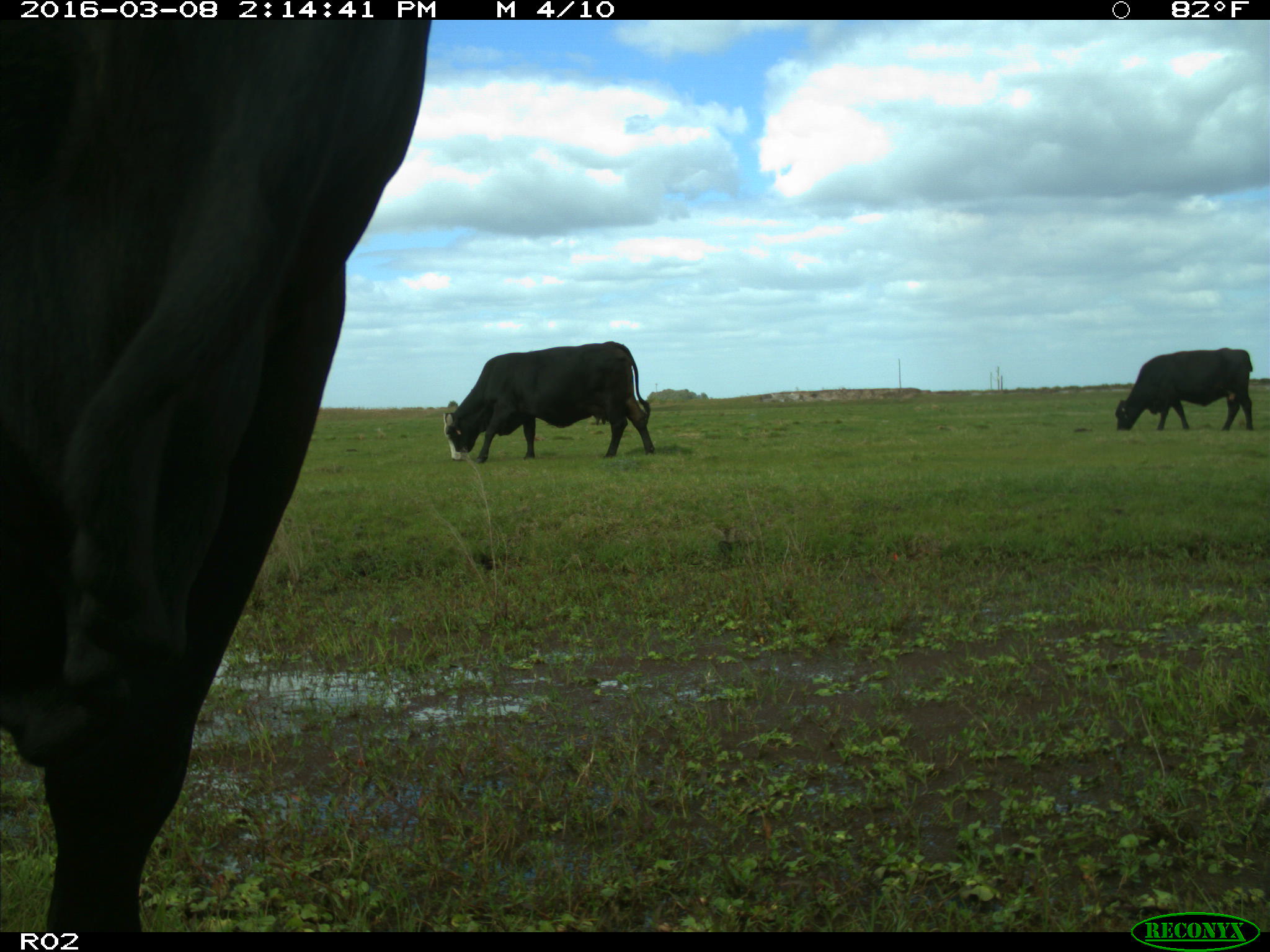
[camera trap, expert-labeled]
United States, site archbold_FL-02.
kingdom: Animalia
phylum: Chordata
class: Mammalia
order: Artiodactyla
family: Bovidae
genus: Bos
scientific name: Bos taurus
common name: domestic cow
Bos taurus (domestic cow).